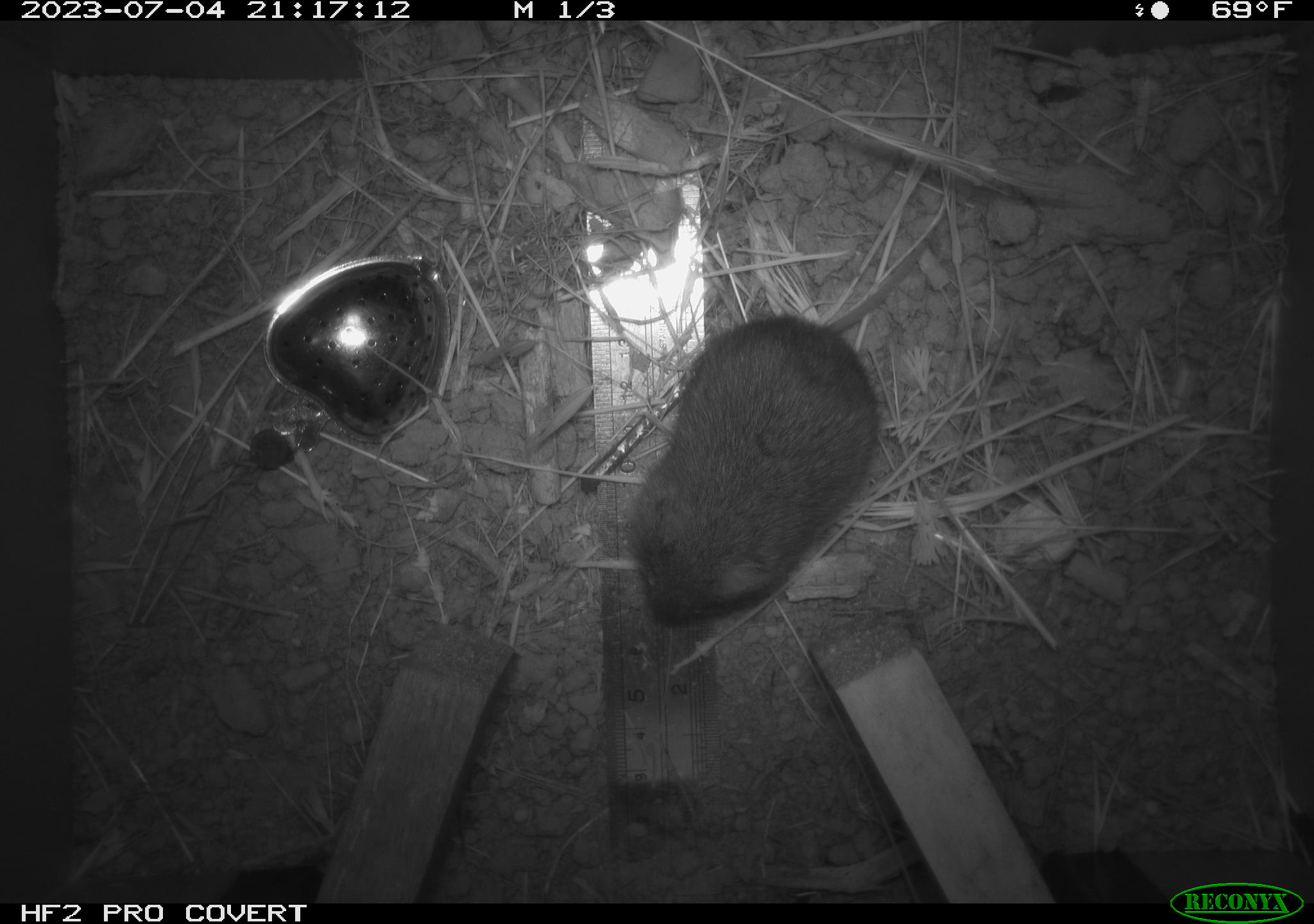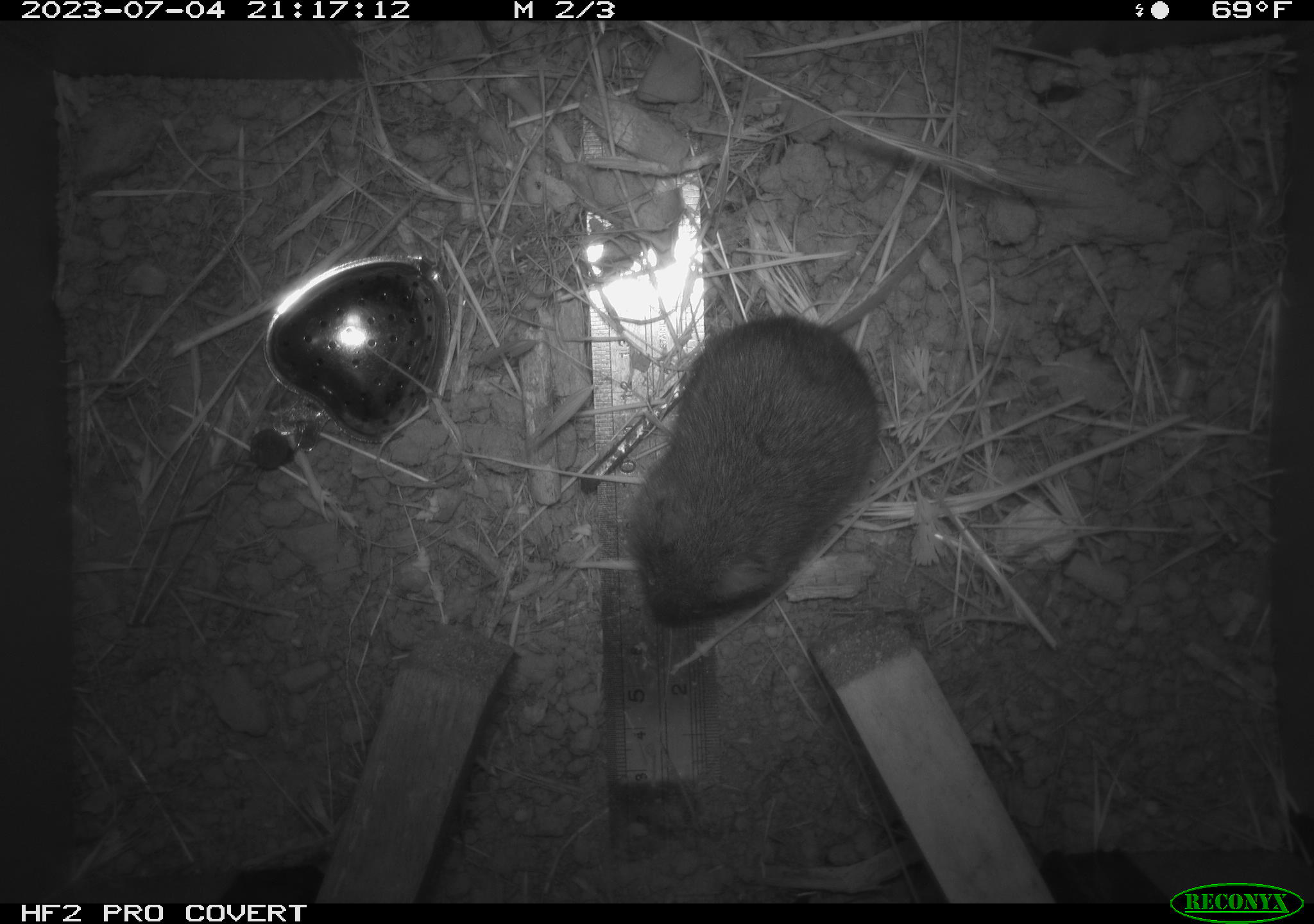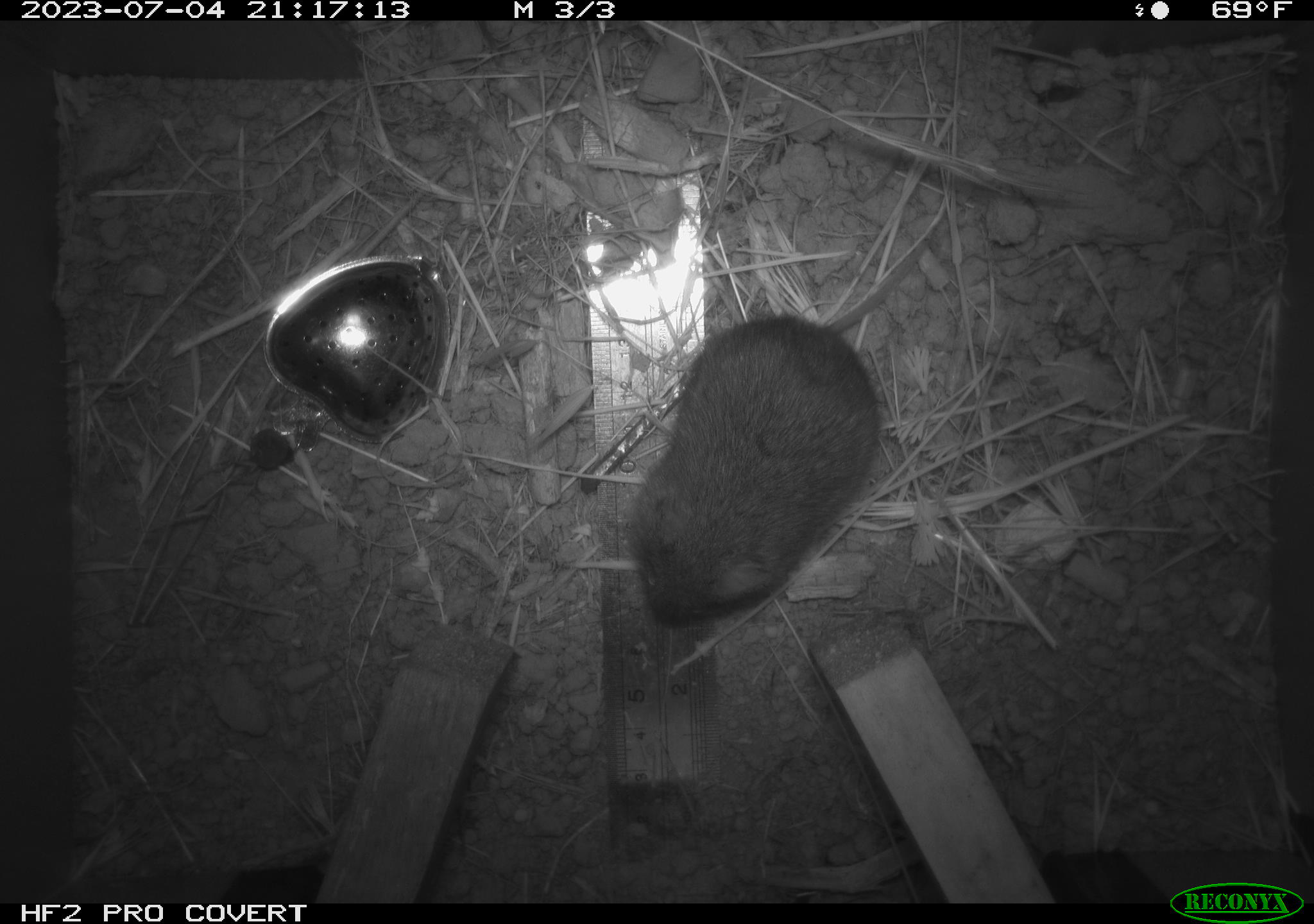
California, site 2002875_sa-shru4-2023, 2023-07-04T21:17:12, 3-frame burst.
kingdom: Animalia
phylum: Chordata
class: Mammalia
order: Rodentia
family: Cricetidae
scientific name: Arvicolinae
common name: voles, lemmings, and muskrats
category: arvicolinae subfamily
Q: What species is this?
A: Arvicolinae subfamily (voles, lemmings, and muskrats) (Arvicolinae).